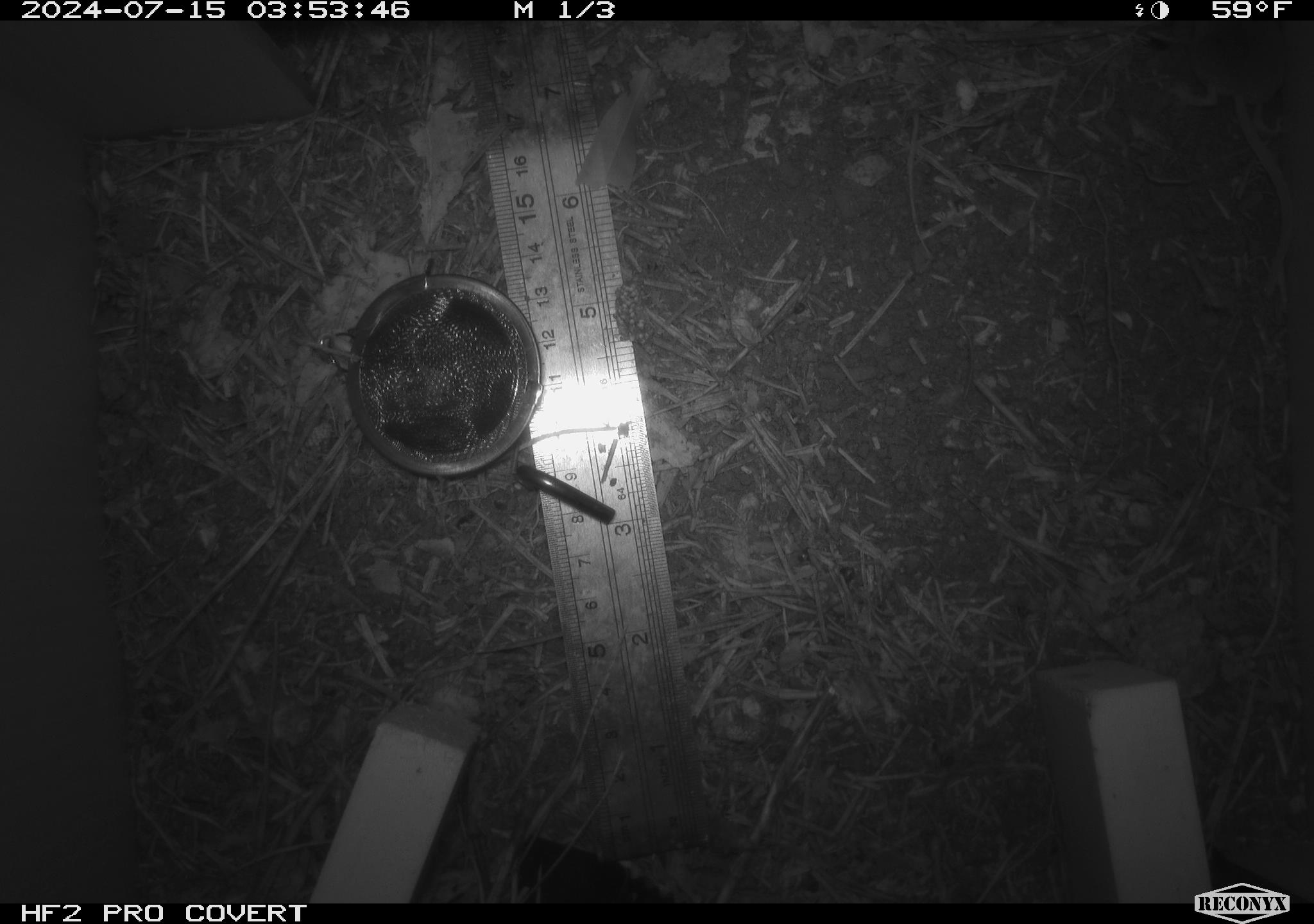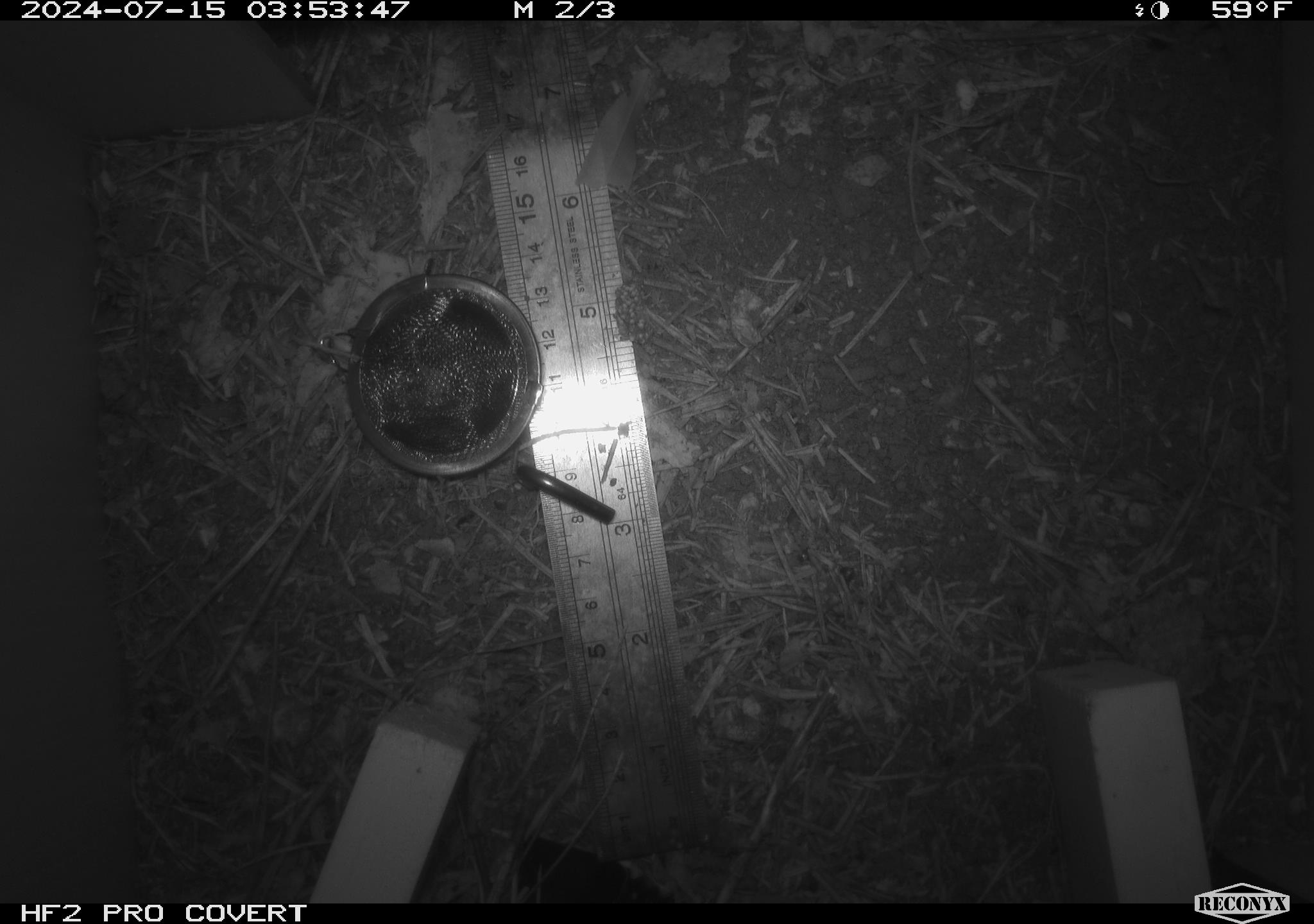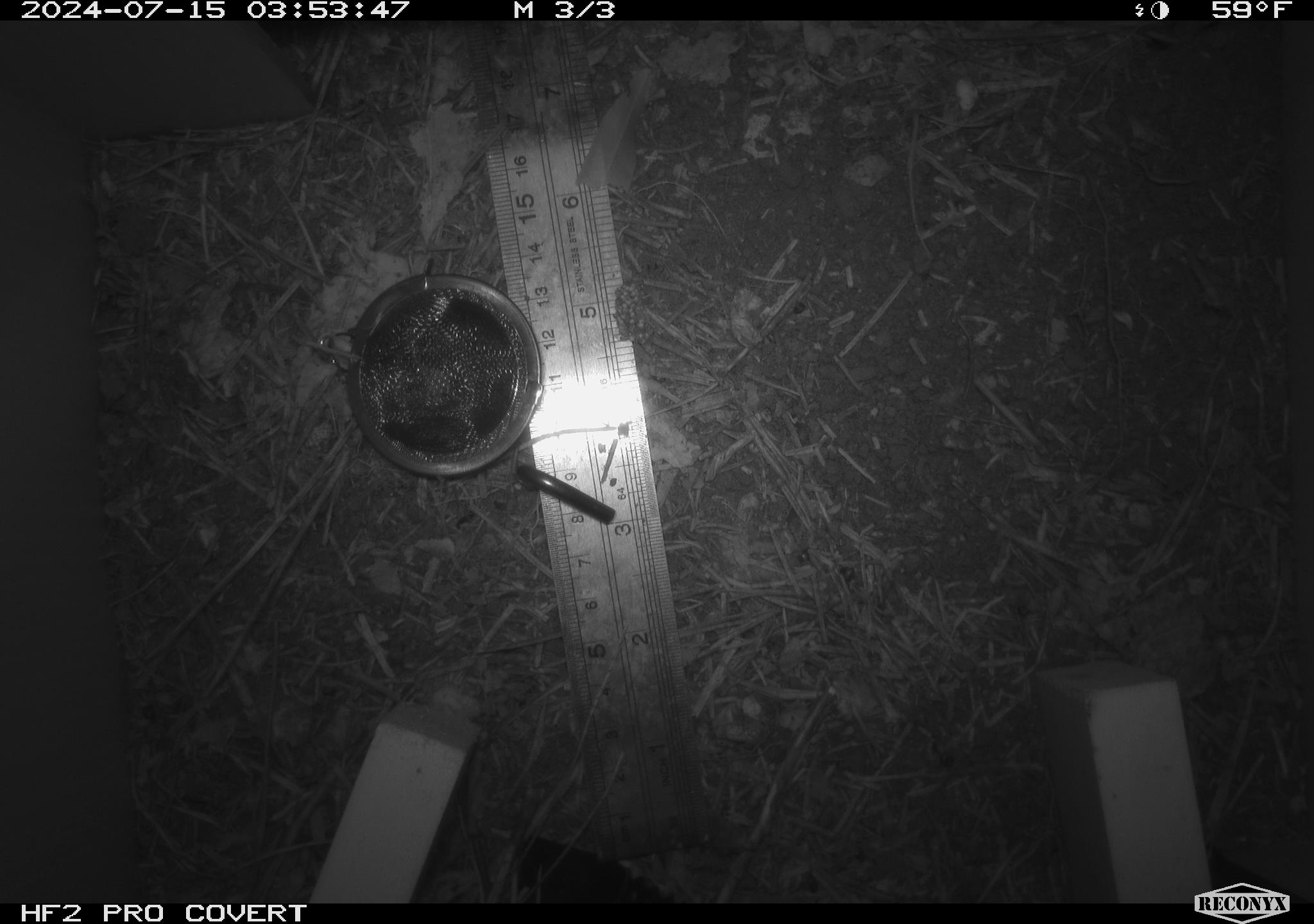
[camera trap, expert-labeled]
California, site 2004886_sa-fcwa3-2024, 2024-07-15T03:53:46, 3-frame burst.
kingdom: Animalia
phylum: Chordata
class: Mammalia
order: Eulipotyphla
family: Soricidae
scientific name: Soricidae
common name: shrews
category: soricidae family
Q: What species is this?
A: Soricidae family (shrews) (Soricidae).